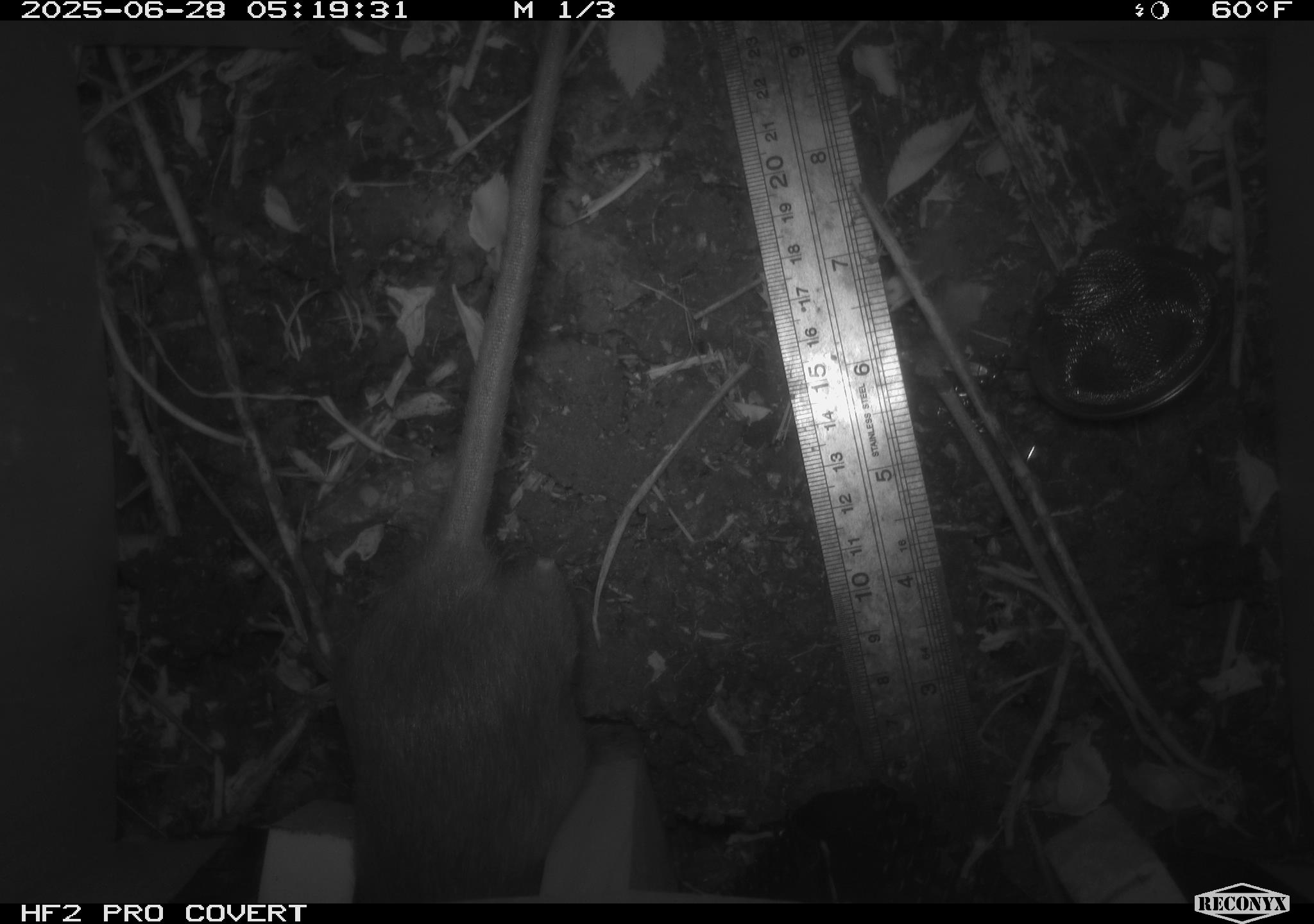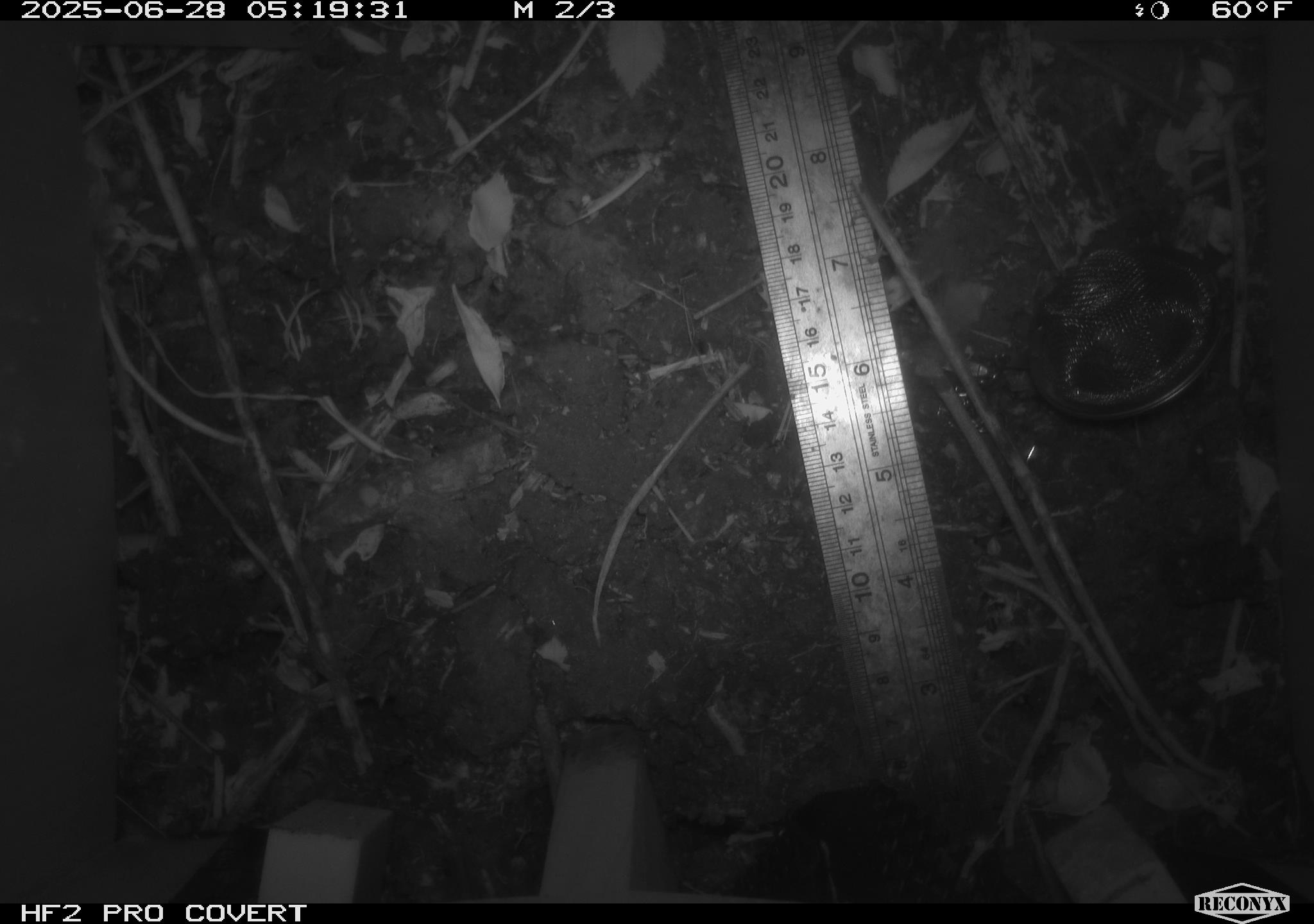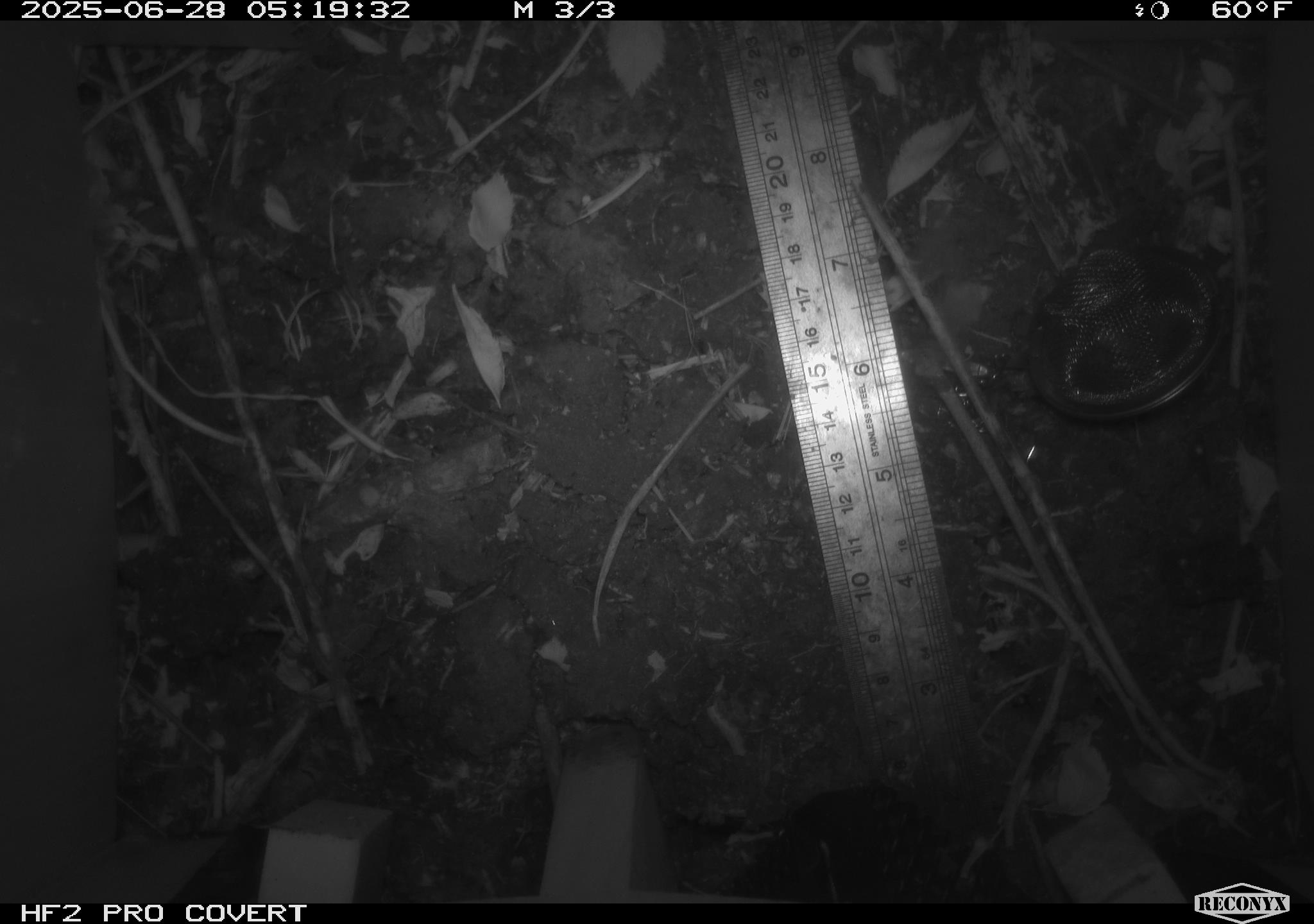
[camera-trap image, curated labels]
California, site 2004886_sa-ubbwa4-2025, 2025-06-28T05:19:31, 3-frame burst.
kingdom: Animalia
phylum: Chordata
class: Mammalia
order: Rodentia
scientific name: Rodentia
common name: rodent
Rodent (Rodentia).